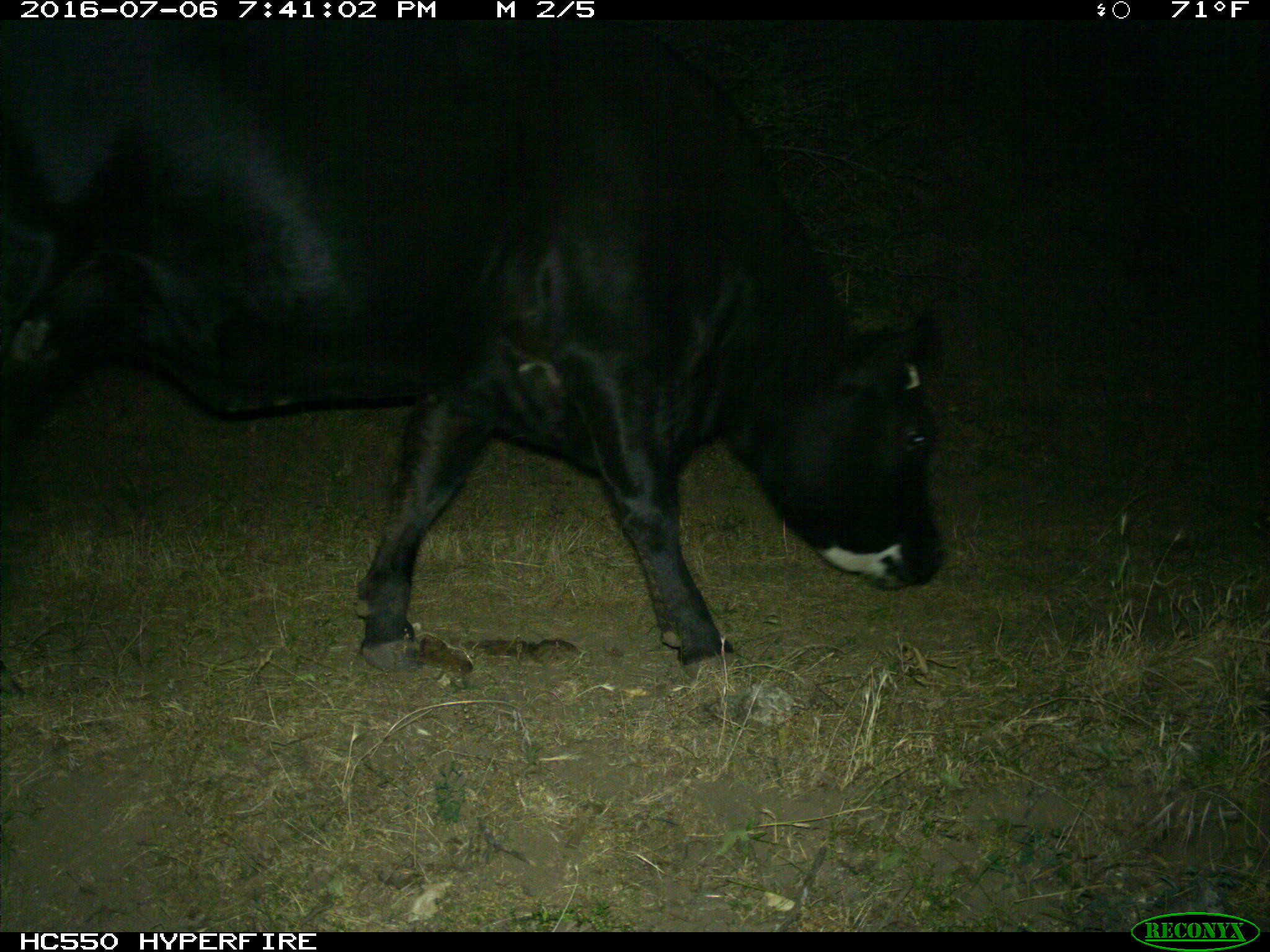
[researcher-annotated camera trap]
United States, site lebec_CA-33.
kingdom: Animalia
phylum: Chordata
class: Mammalia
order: Artiodactyla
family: Bovidae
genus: Bos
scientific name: Bos taurus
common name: domestic cow